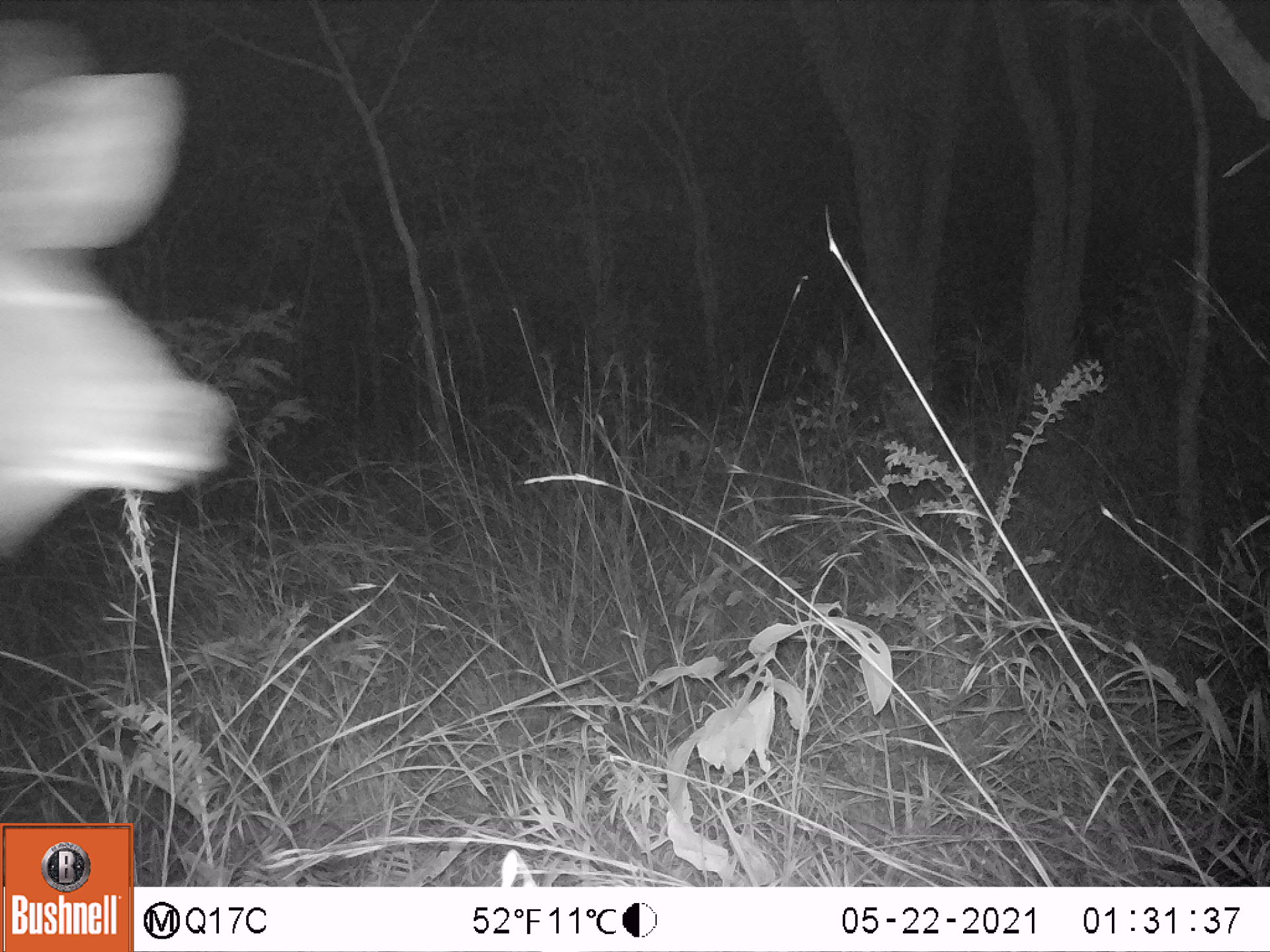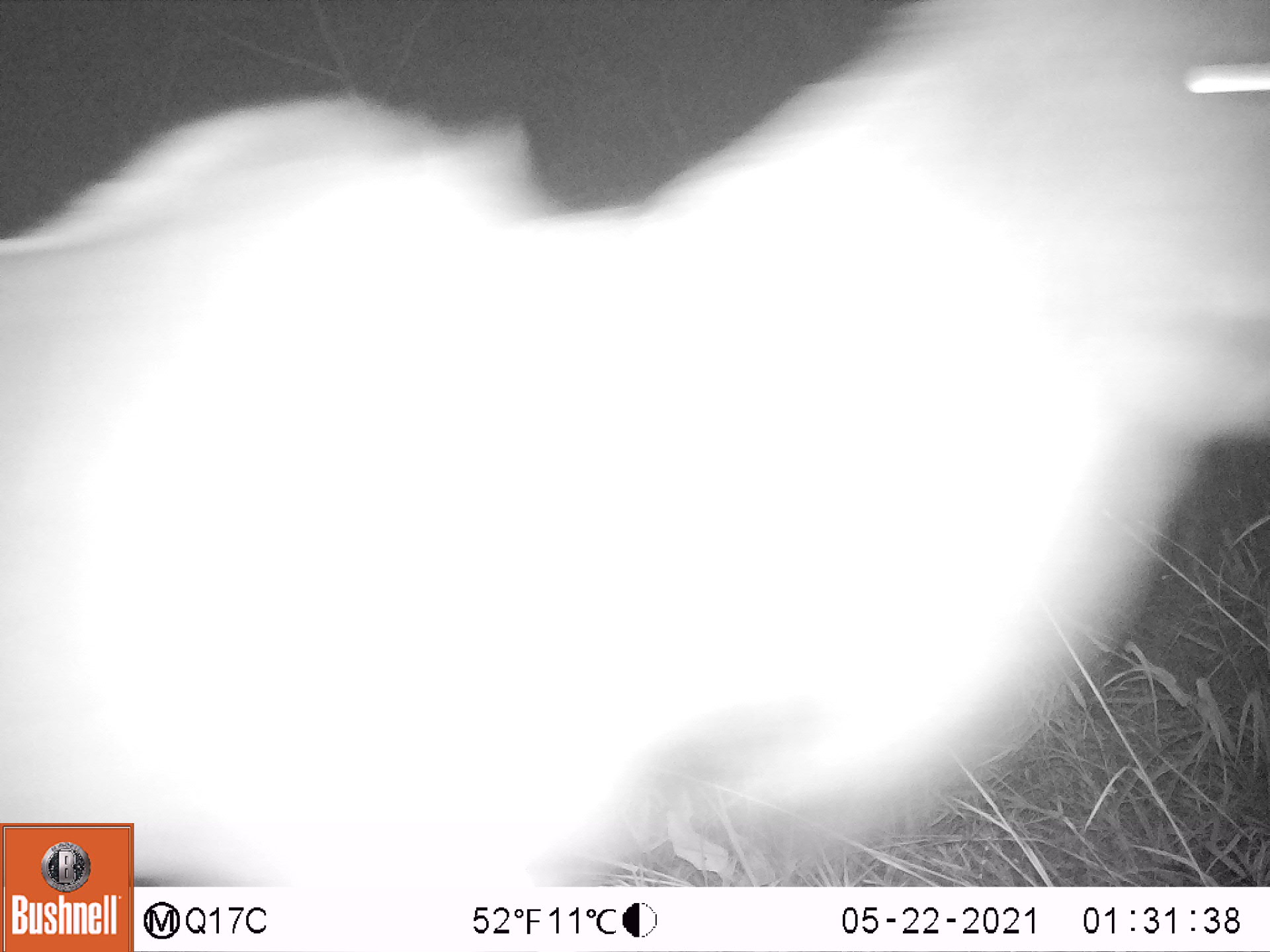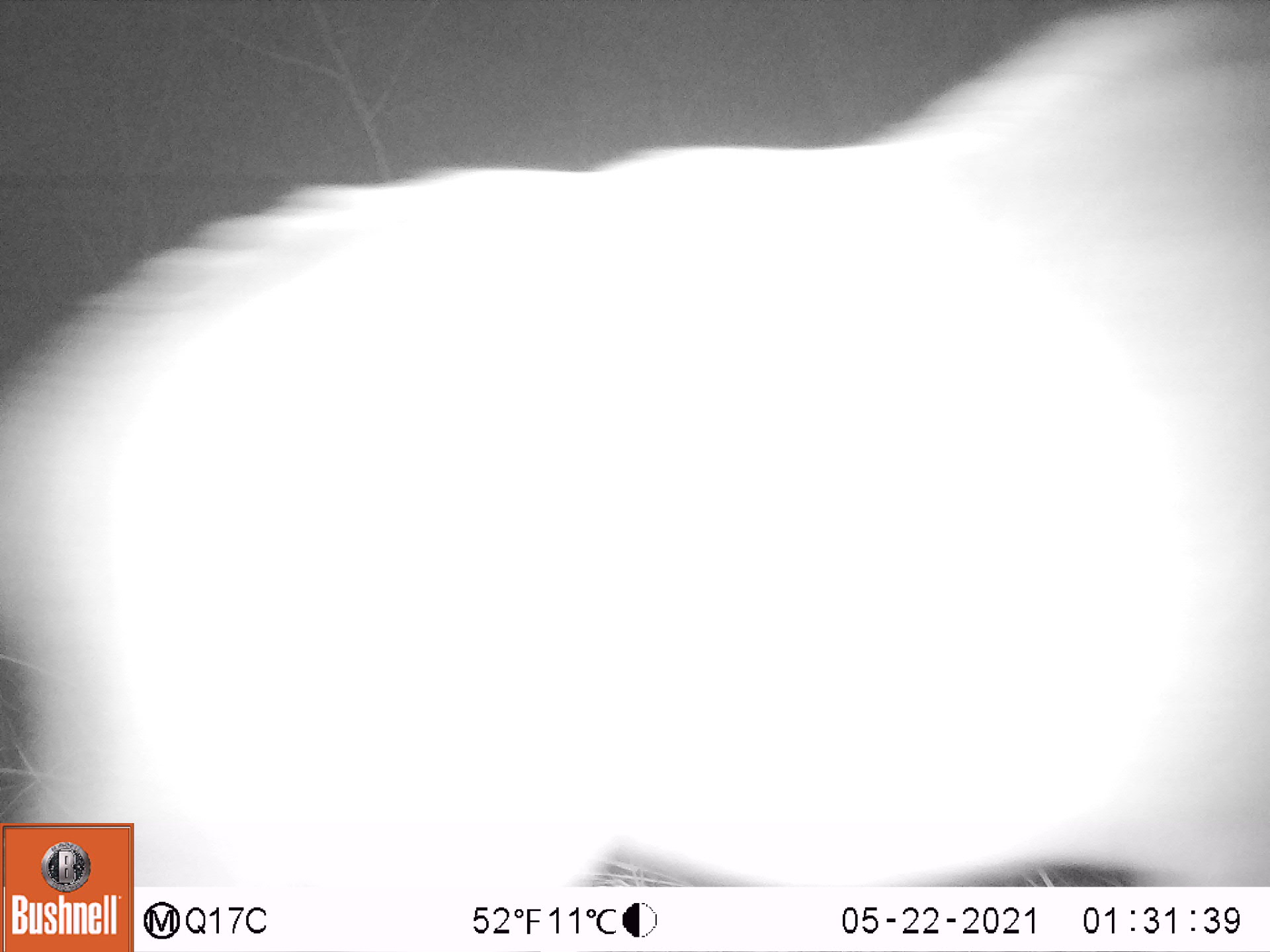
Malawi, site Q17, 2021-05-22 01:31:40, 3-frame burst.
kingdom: Animalia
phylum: Chordata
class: Mammalia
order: Artiodactyla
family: Bovidae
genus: Tragelaphus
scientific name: Tragelaphus strepsiceros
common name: greater kudu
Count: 1.